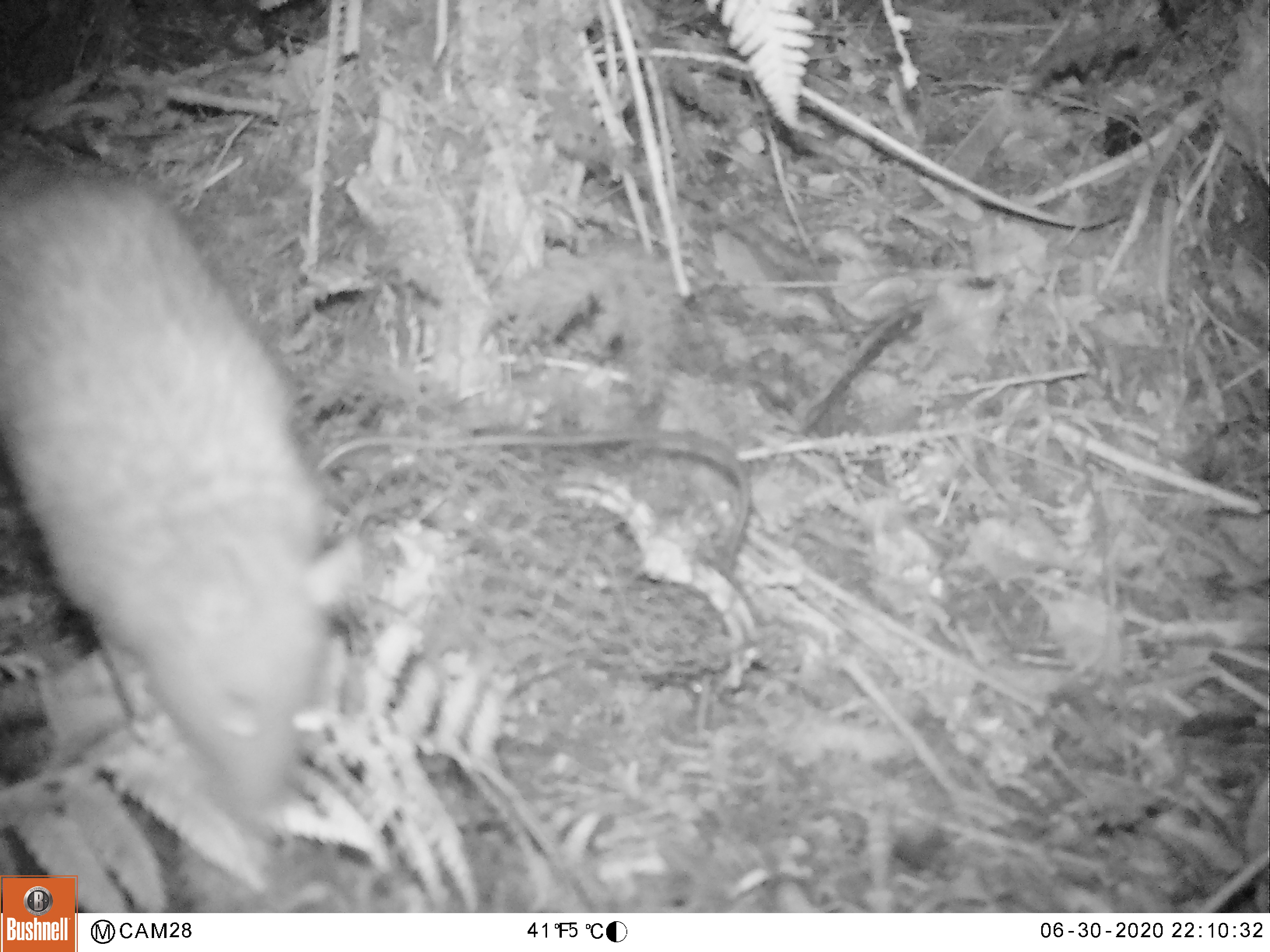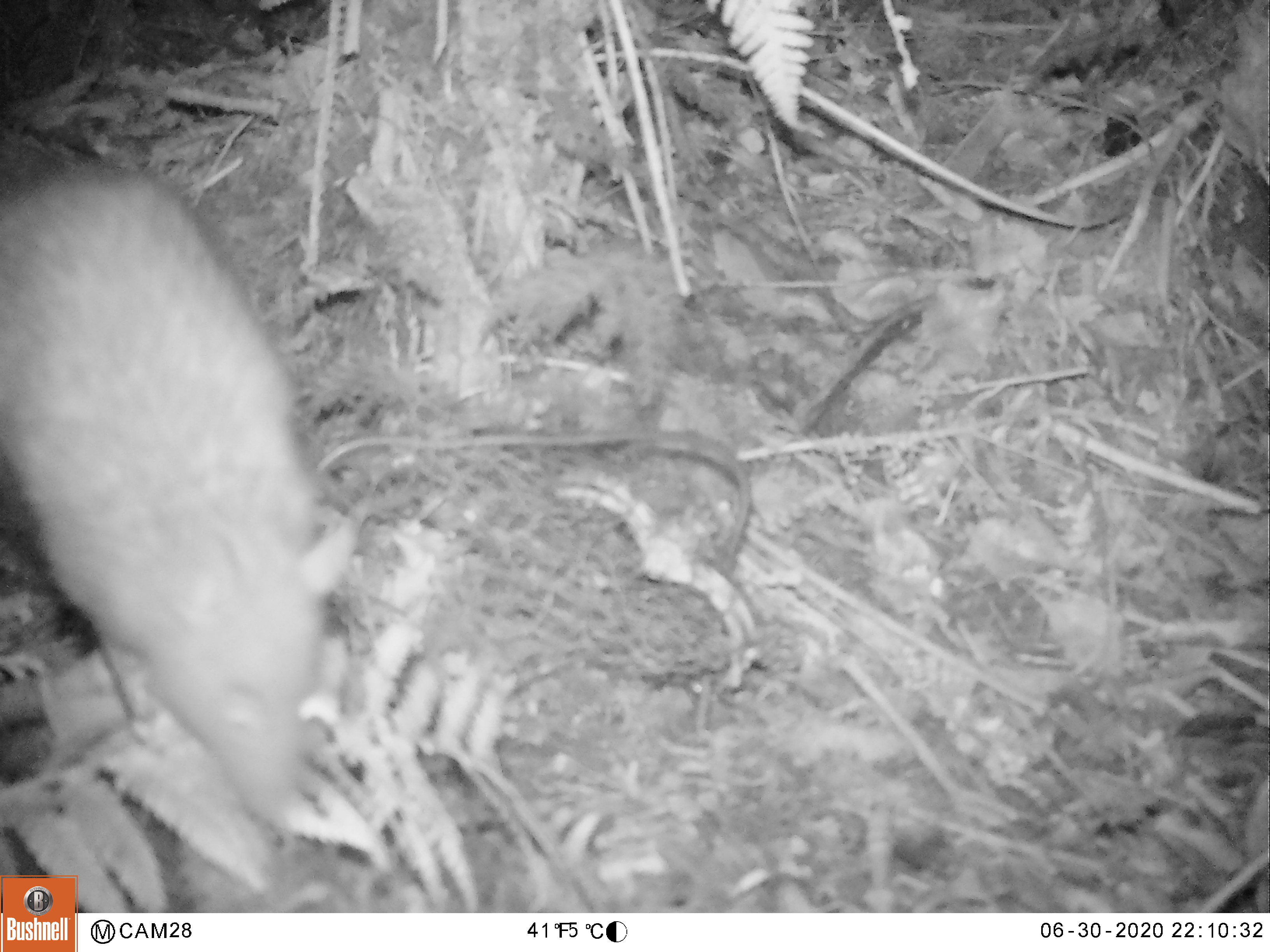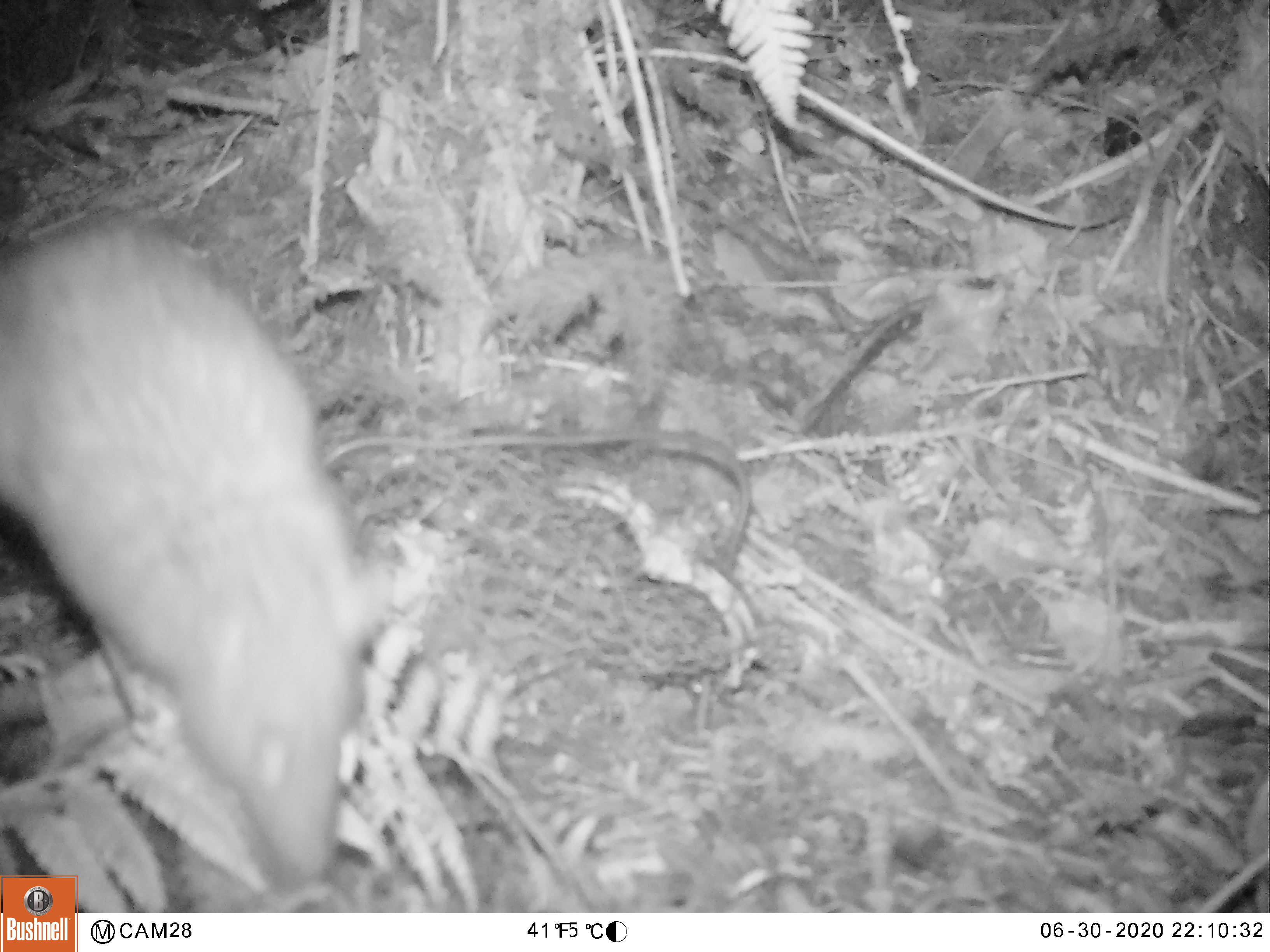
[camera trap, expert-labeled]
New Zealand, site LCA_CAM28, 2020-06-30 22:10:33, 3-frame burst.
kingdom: Animalia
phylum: Chordata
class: Mammalia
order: Rodentia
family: Muridae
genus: Rattus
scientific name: Rattus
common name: rat